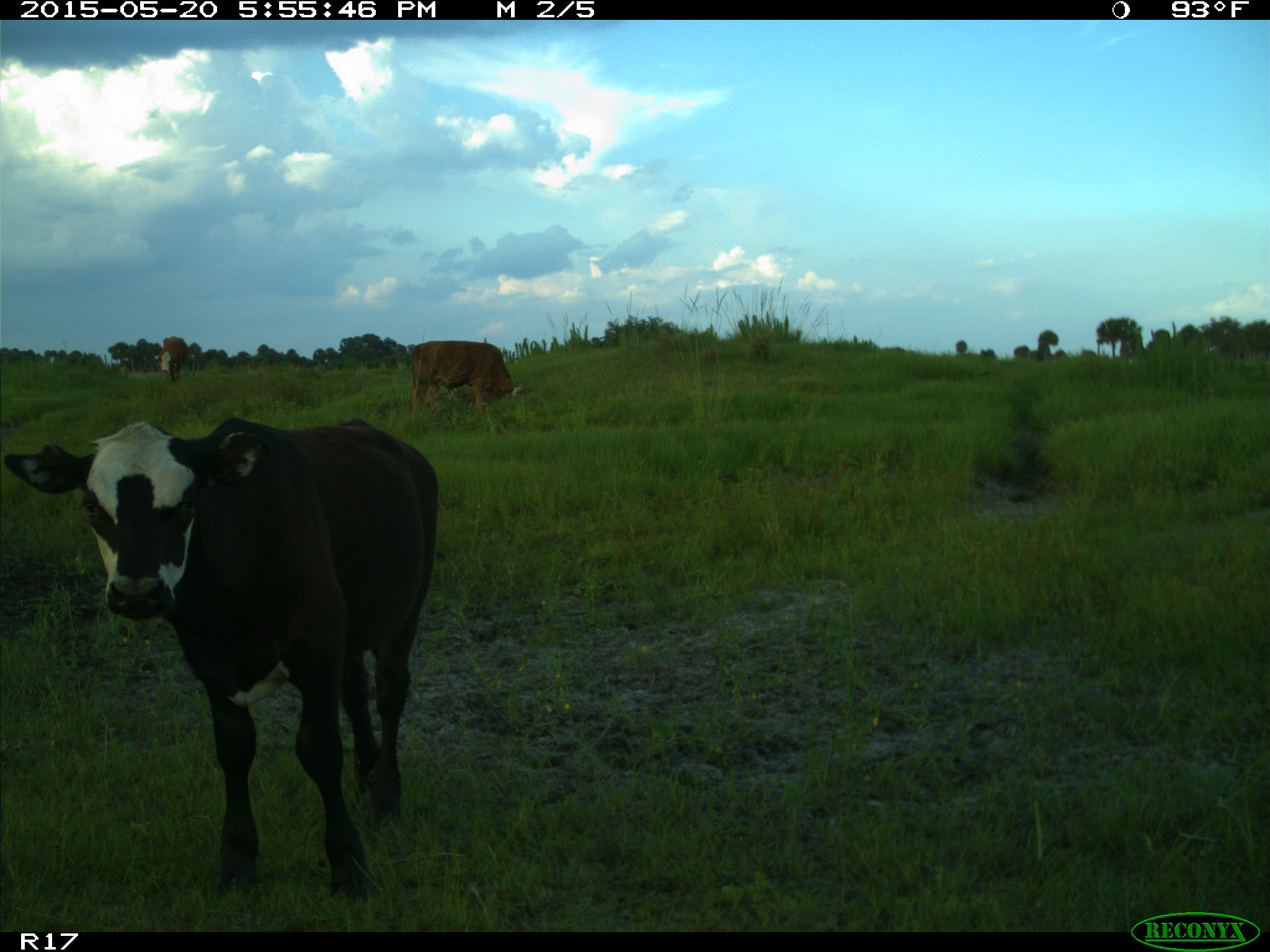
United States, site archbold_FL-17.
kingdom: Animalia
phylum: Chordata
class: Mammalia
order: Artiodactyla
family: Bovidae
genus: Bos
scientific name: Bos taurus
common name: domestic cow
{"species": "Bos taurus (domestic cow)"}